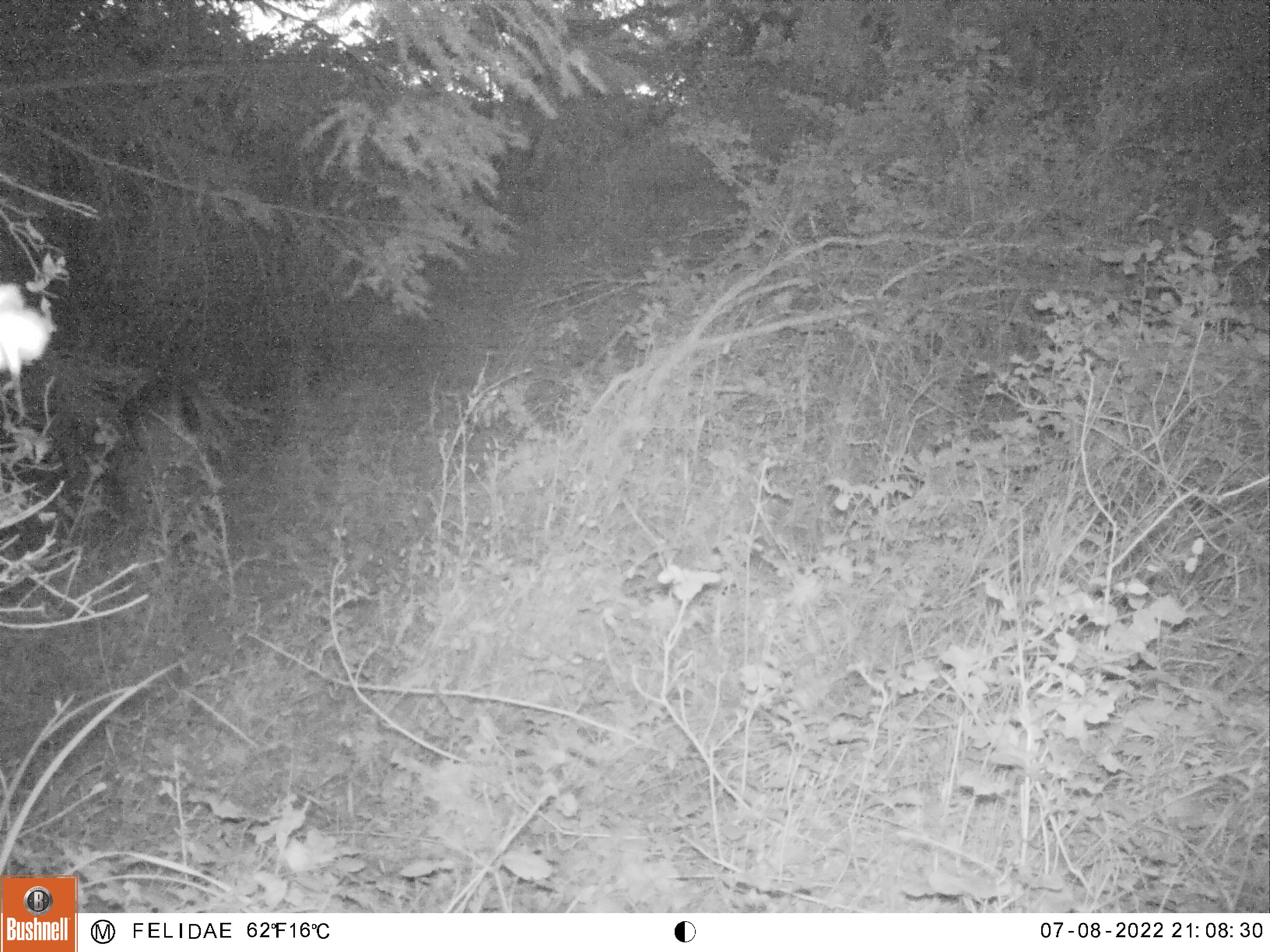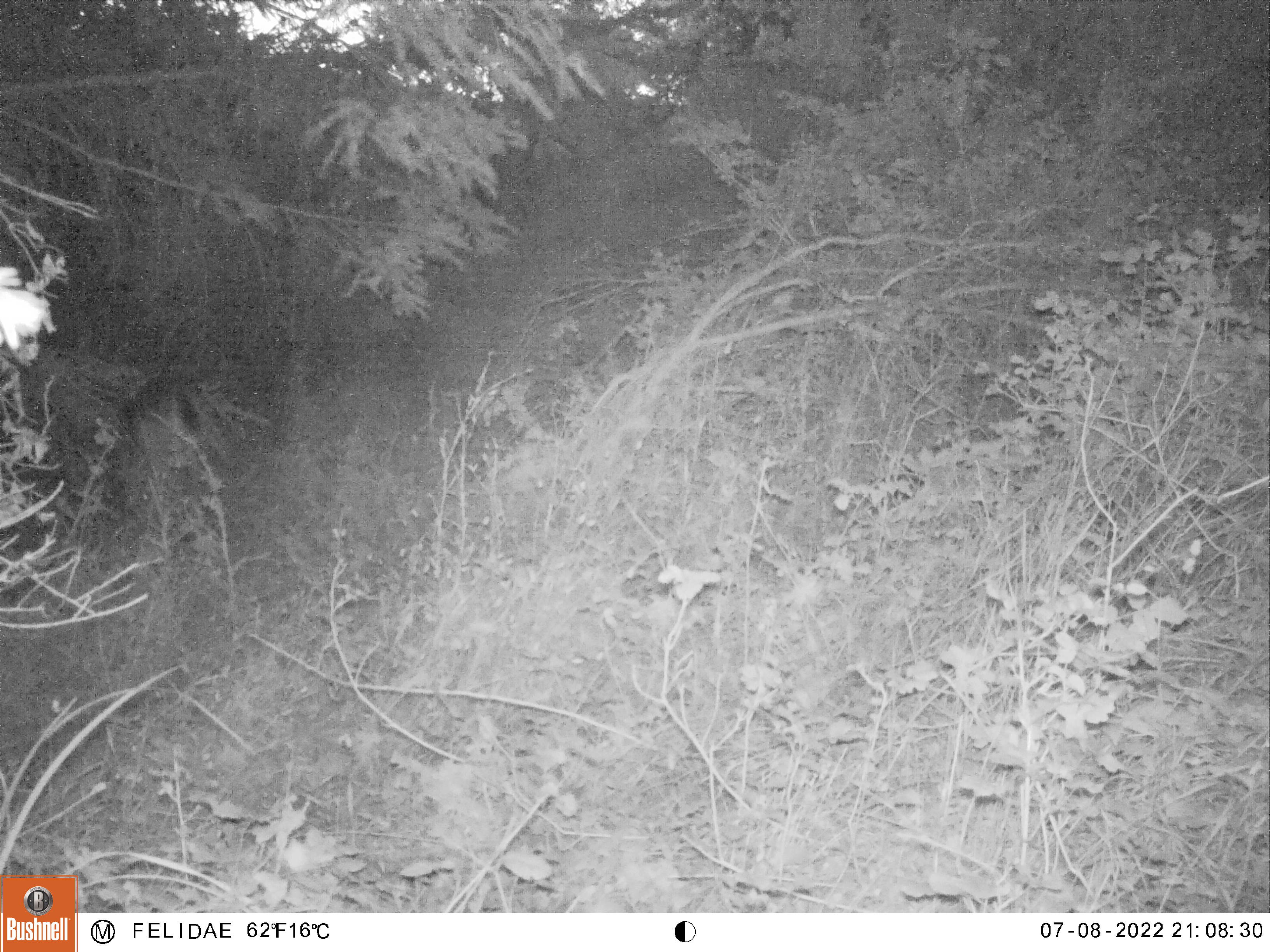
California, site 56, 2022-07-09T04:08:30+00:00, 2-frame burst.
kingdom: Animalia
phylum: Chordata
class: Mammalia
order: Artiodactyla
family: Cervidae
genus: Odocoileus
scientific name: Odocoileus hemionus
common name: mule deer